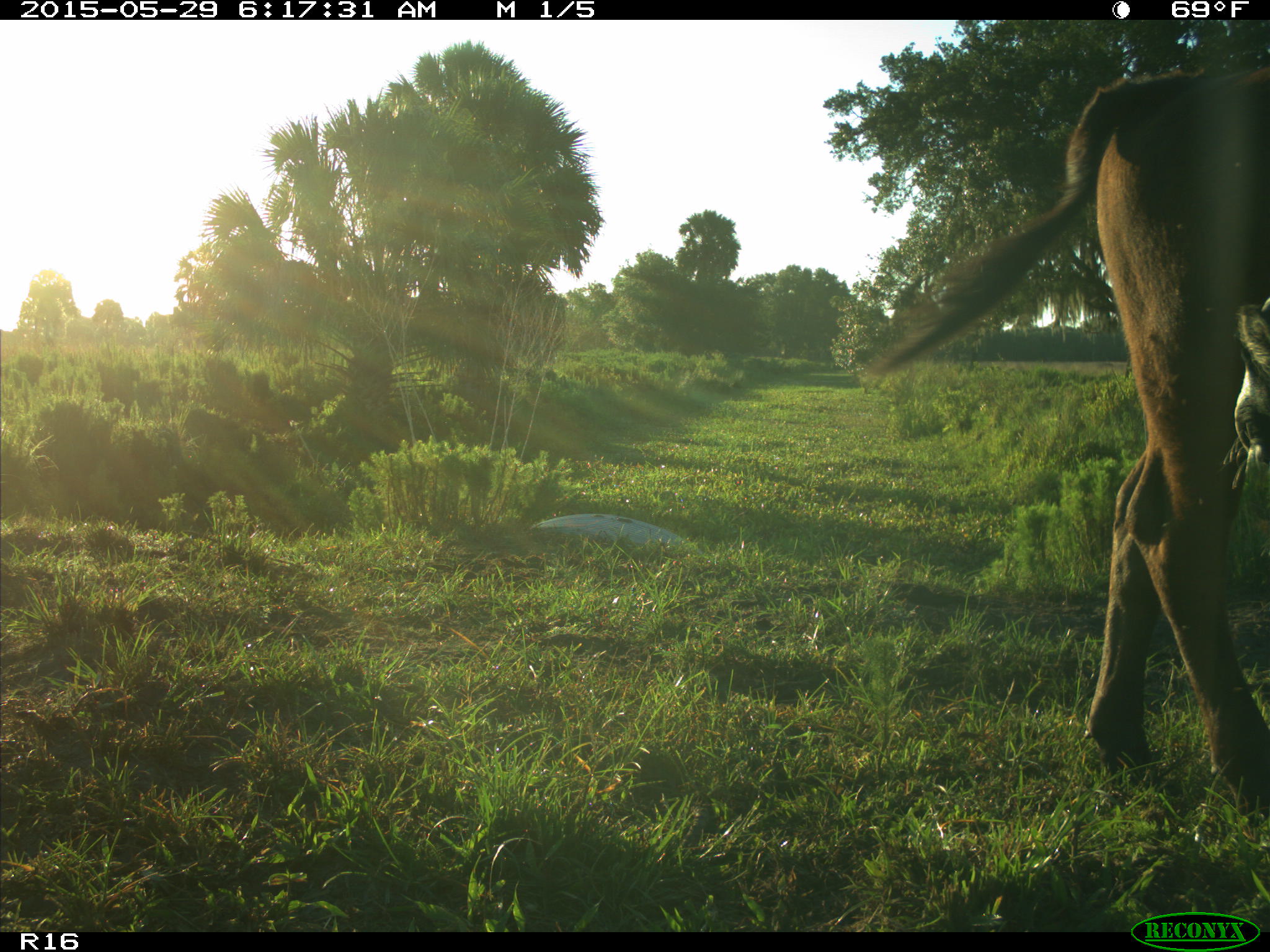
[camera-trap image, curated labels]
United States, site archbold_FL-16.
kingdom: Animalia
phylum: Chordata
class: Mammalia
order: Artiodactyla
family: Bovidae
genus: Bos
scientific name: Bos taurus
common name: domestic cow